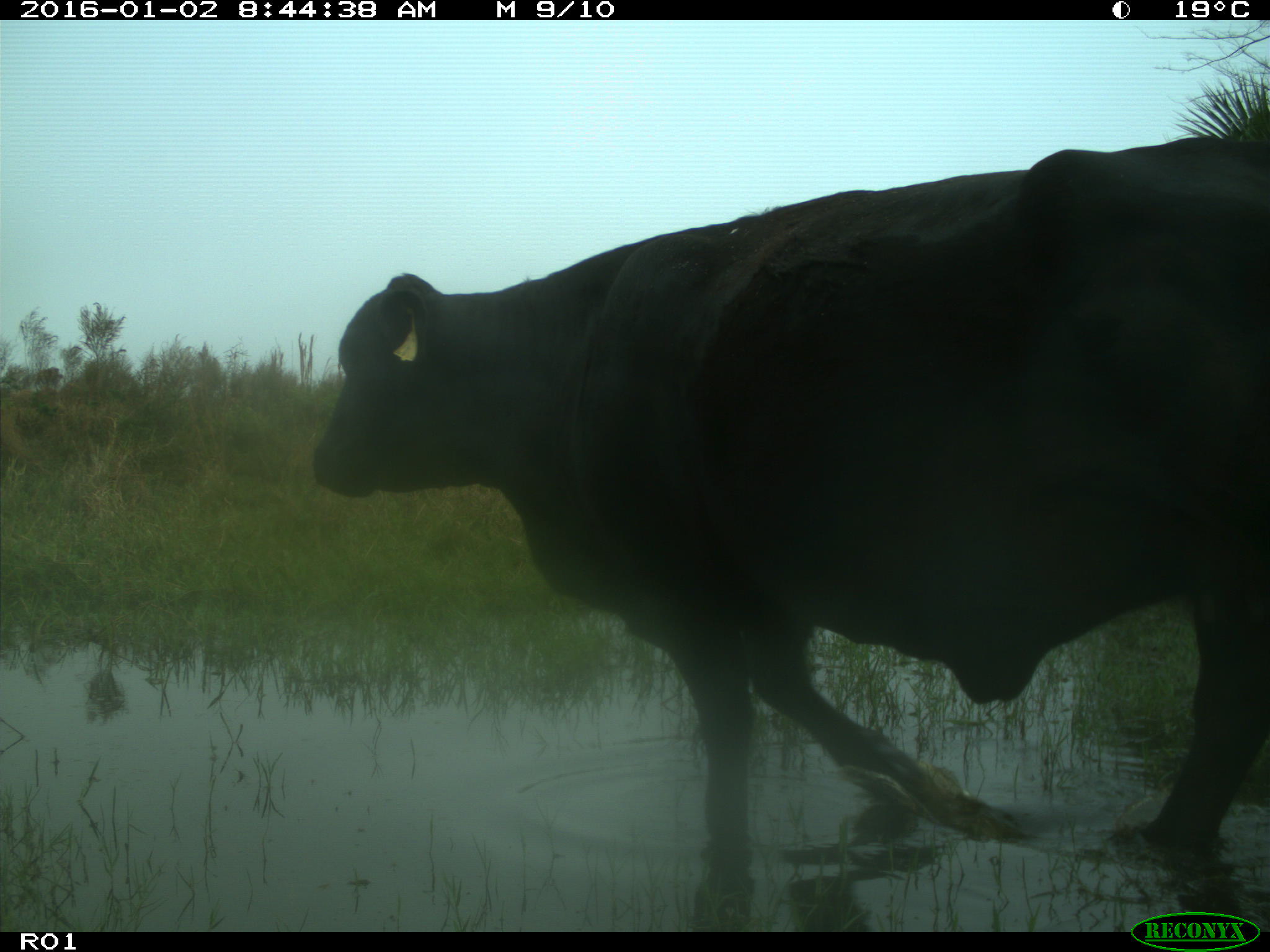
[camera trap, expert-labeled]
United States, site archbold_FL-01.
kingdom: Animalia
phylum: Chordata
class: Mammalia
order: Artiodactyla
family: Bovidae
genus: Bos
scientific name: Bos taurus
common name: domestic cow